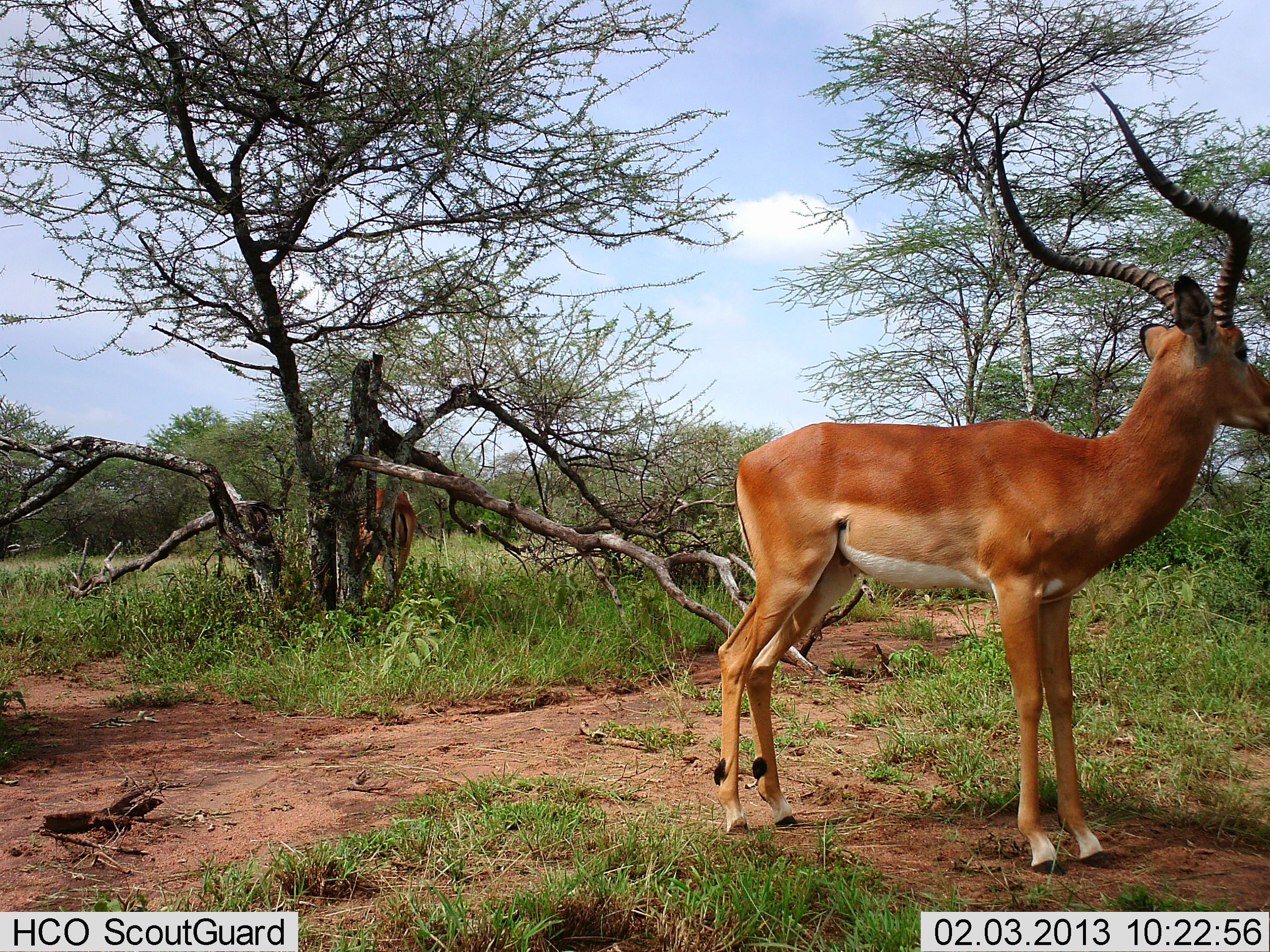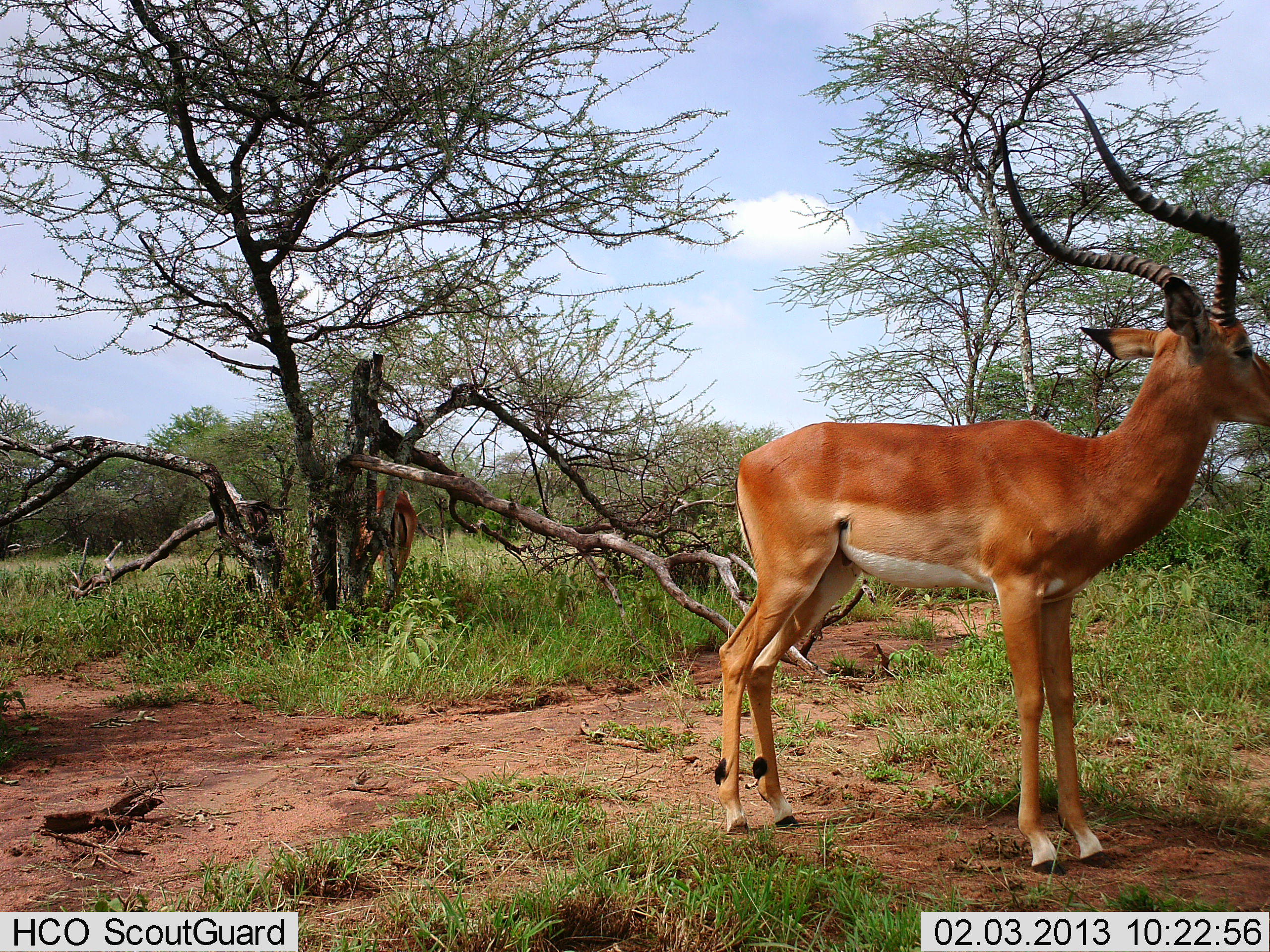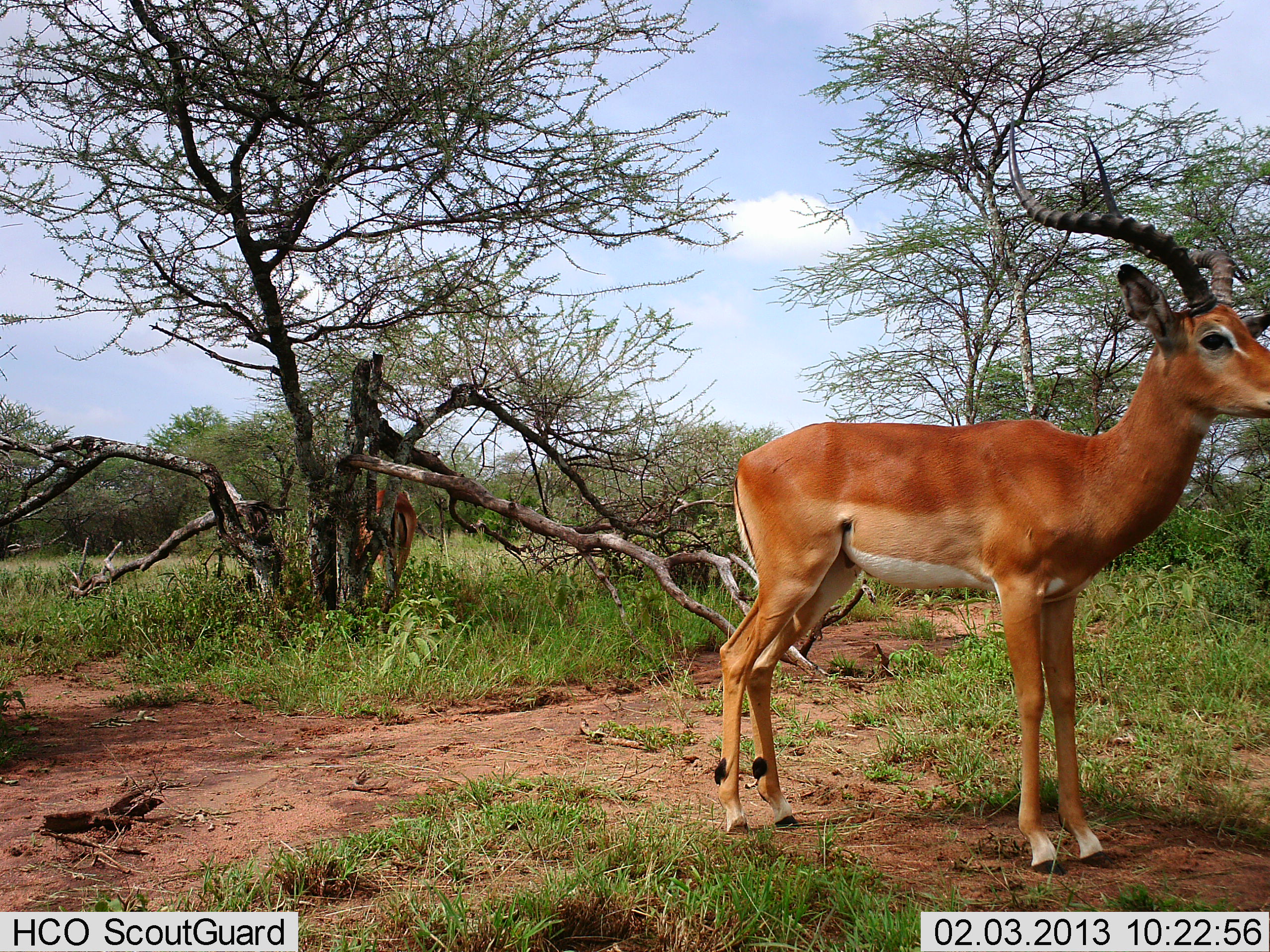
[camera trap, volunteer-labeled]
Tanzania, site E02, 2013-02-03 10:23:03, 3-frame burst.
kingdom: Animalia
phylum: Chordata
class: Mammalia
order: Artiodactyla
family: Bovidae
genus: Aepyceros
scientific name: Aepyceros melampus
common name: impala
Impala (Aepyceros melampus), count 1. Behavior (volunteer vote fractions): standing 97%, resting 0%, moving 3%, interacting 0%. Young present (vote fraction): 0%. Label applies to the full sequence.